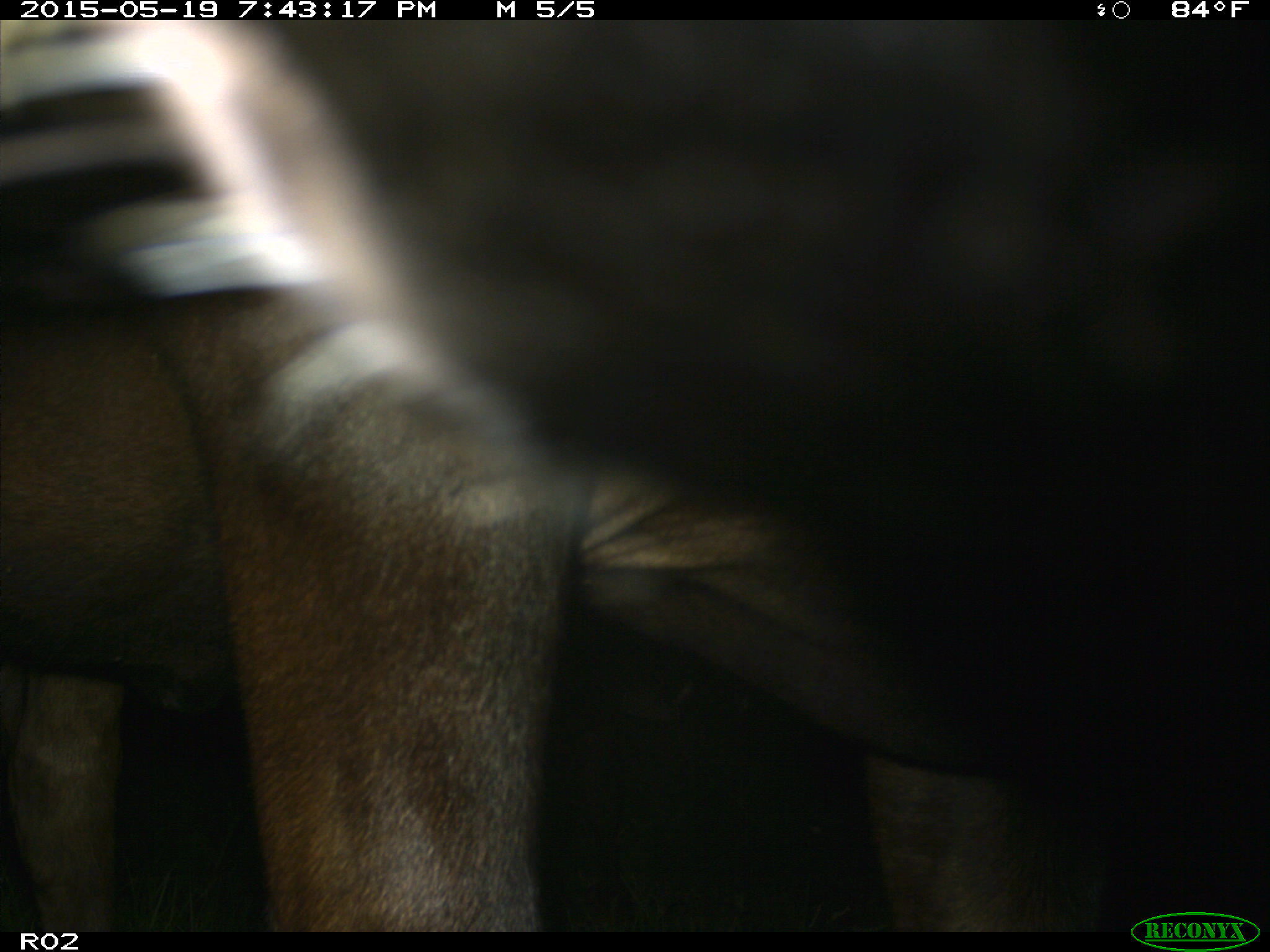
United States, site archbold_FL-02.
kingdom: Animalia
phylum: Chordata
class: Mammalia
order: Artiodactyla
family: Bovidae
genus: Bos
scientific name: Bos taurus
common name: domestic cow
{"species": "Bos taurus (domestic cow)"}